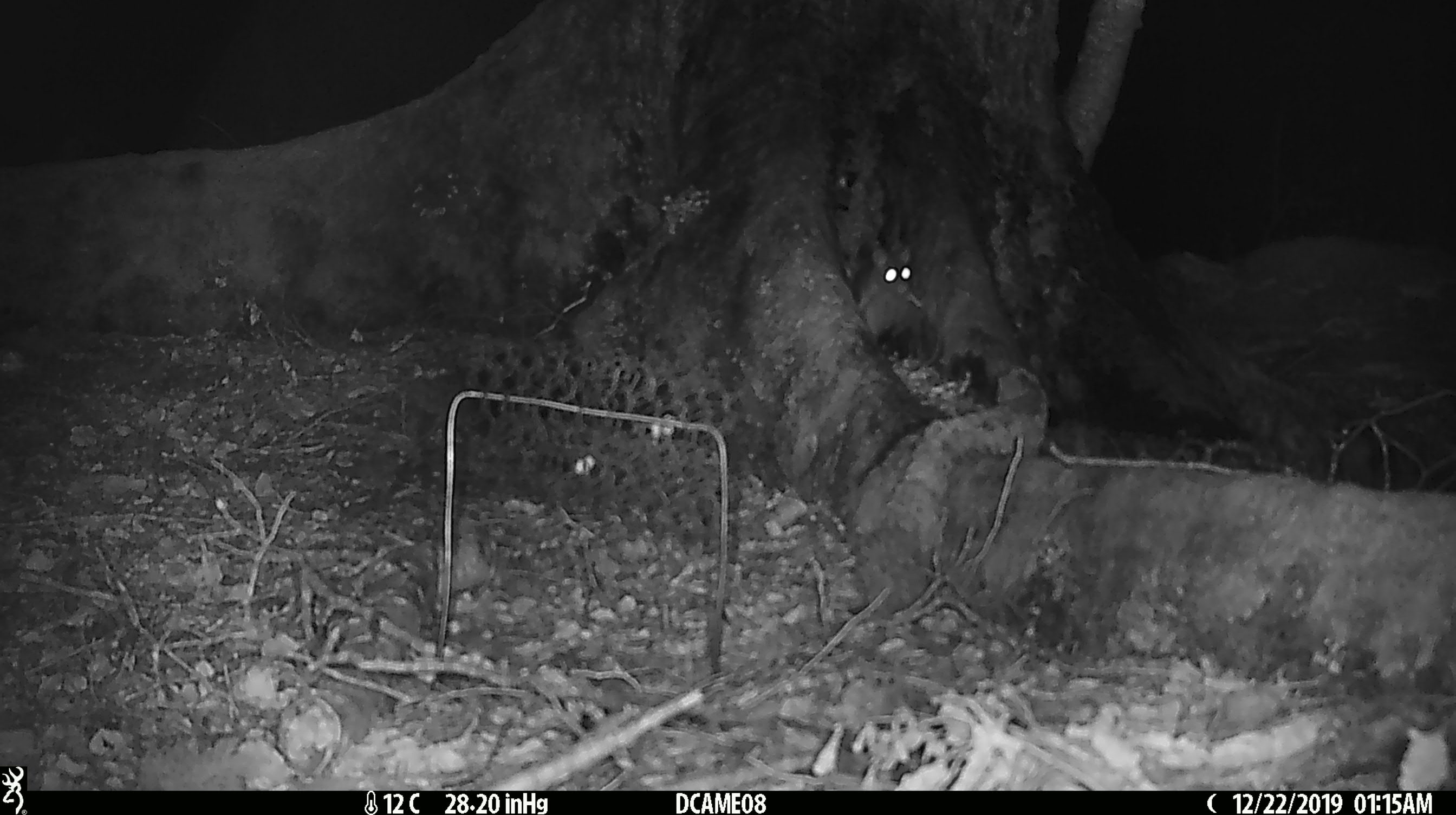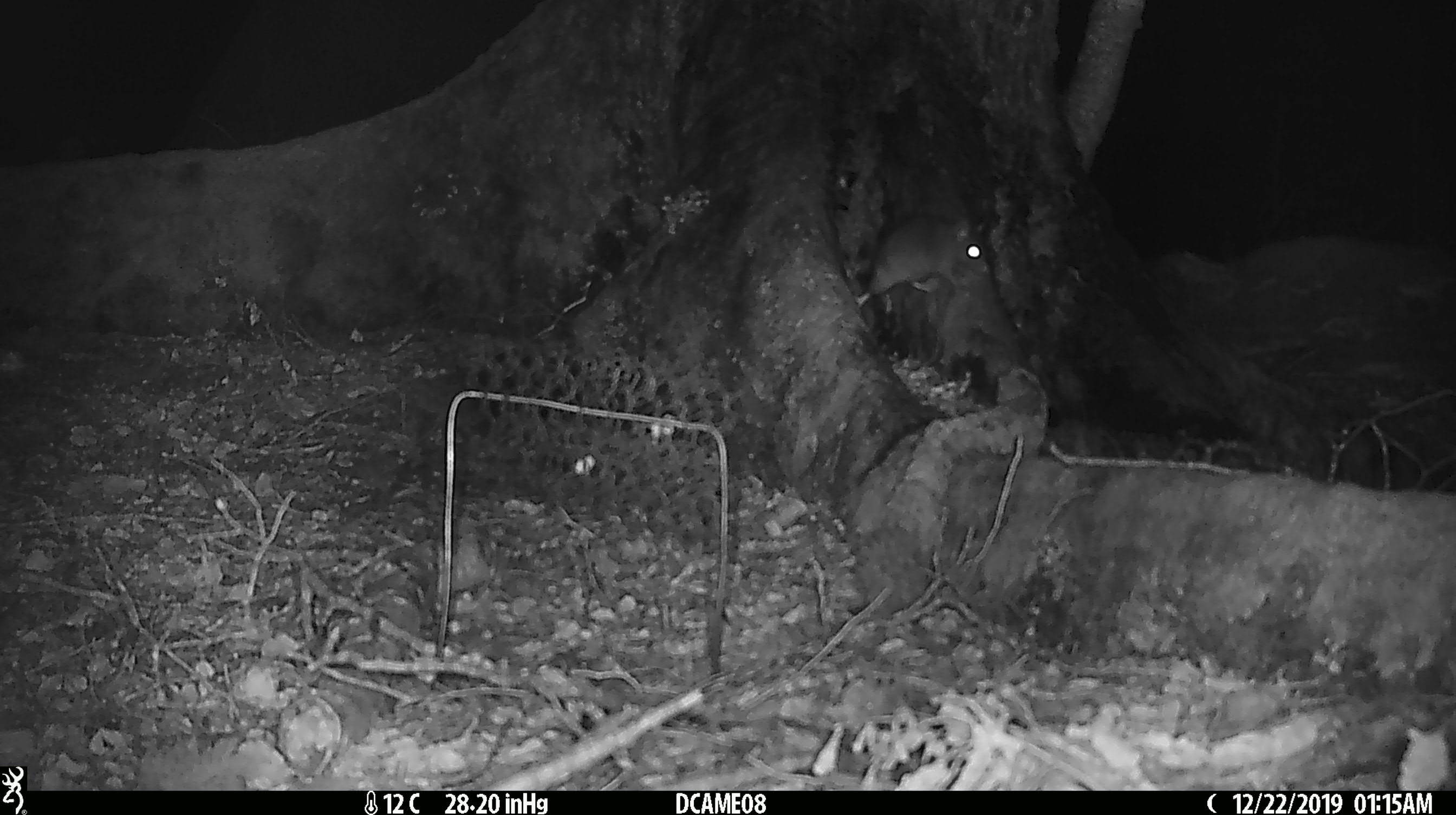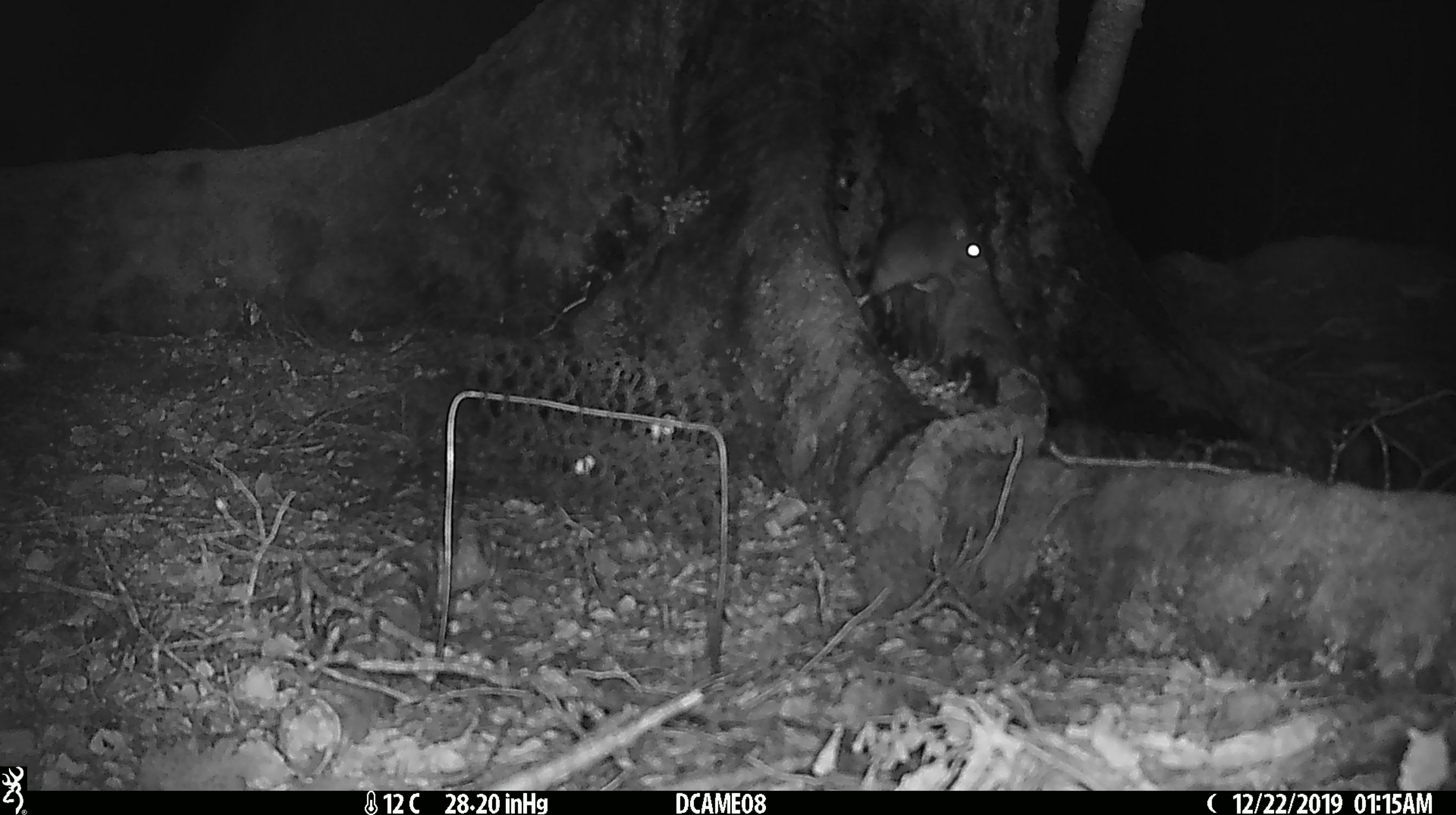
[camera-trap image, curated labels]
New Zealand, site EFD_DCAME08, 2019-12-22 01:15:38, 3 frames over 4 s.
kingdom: Animalia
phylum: Chordata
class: Mammalia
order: Rodentia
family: Muridae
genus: Rattus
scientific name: Rattus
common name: rat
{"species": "rat (Rattus)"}